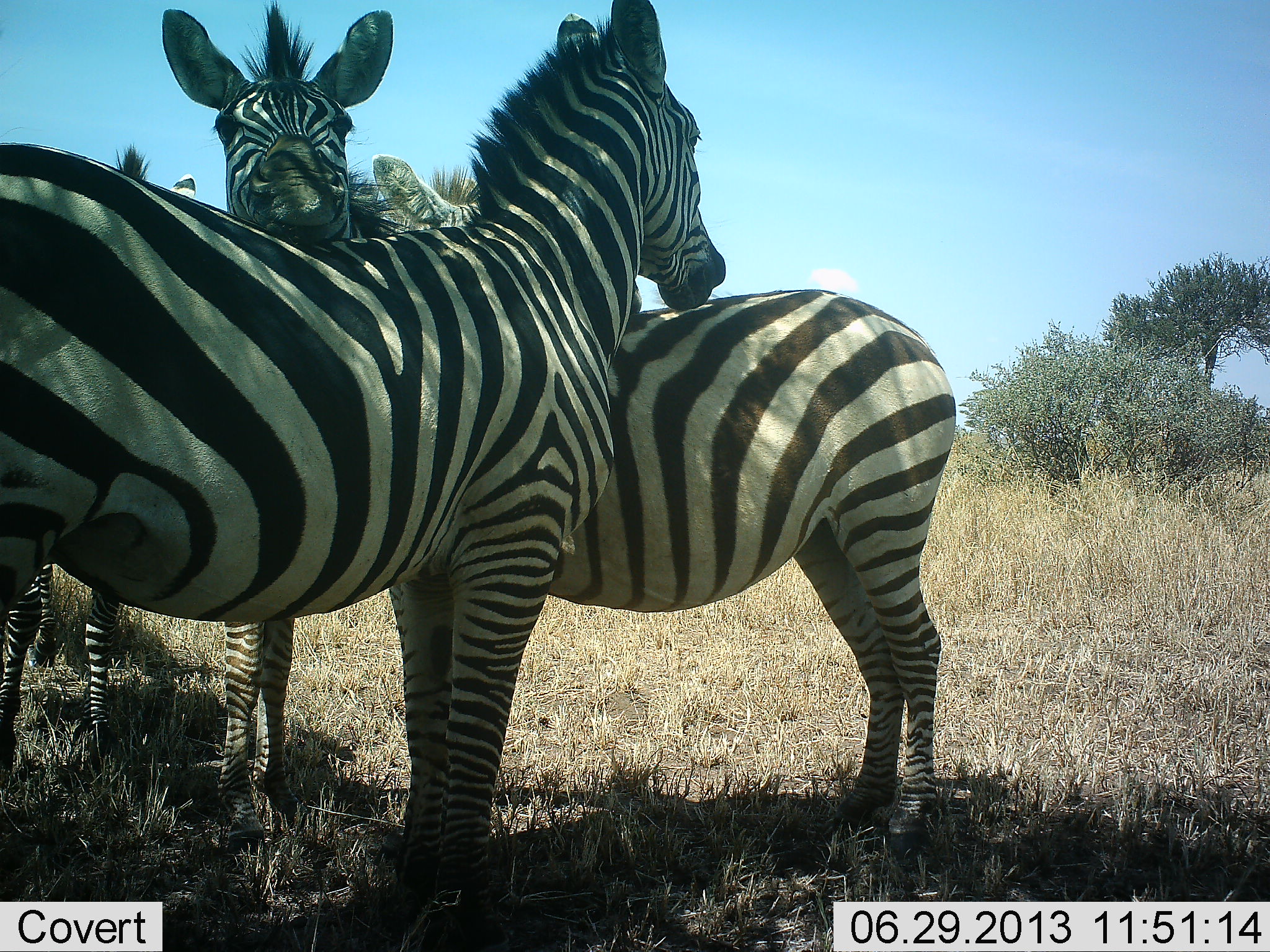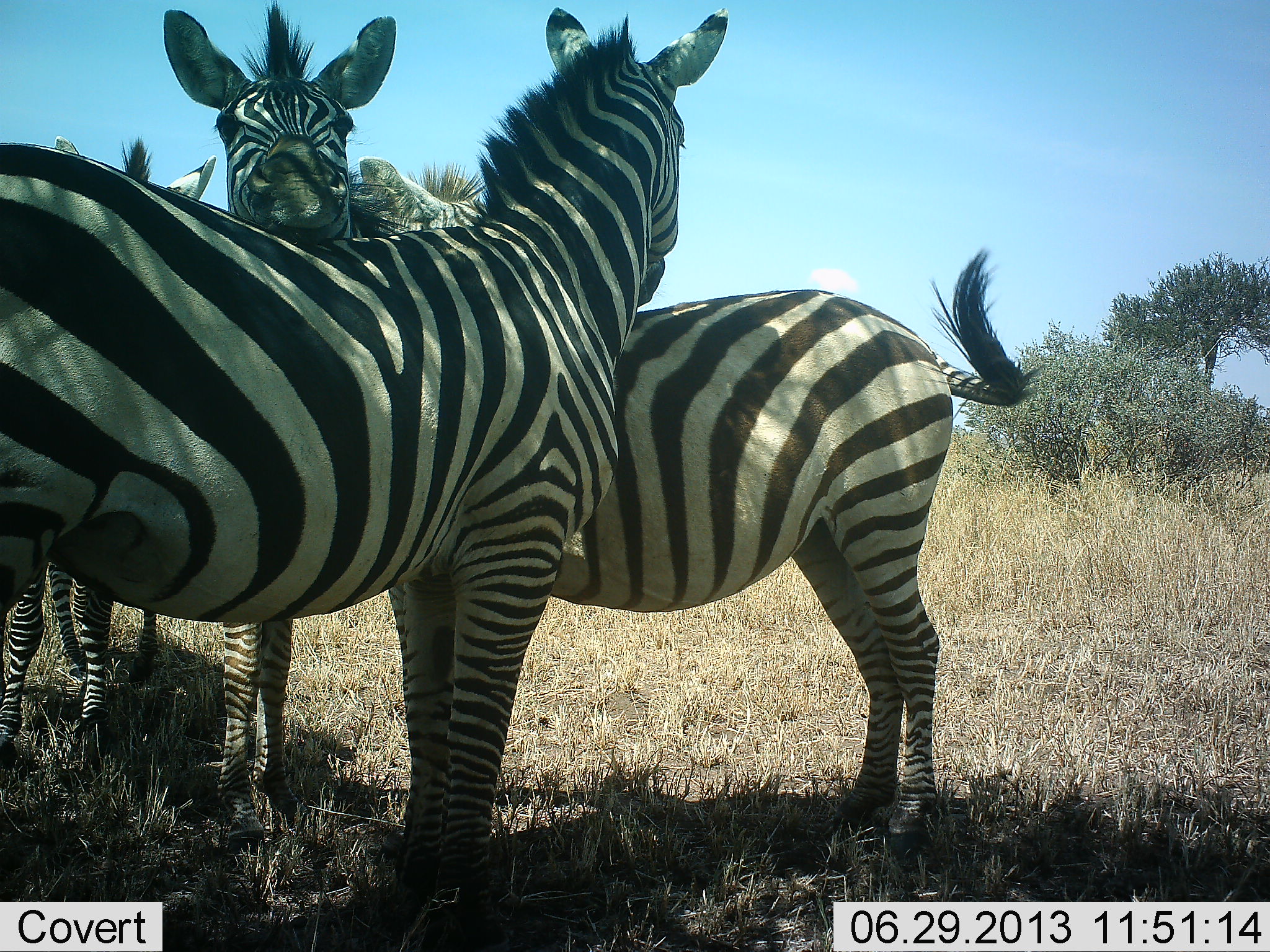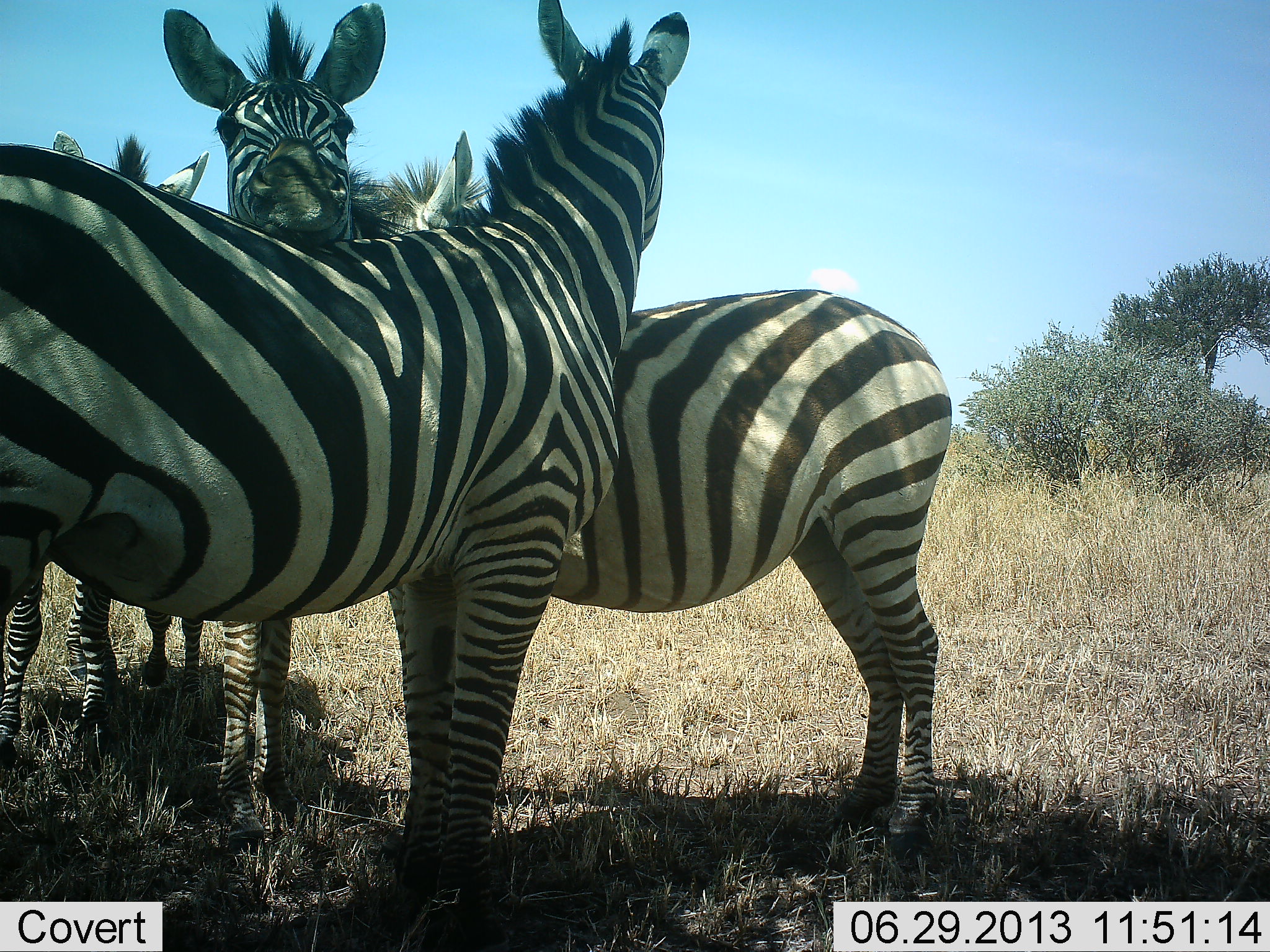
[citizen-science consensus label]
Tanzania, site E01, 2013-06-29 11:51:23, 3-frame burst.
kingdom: Animalia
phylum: Chordata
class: Mammalia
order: Perissodactyla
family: Equidae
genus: Equus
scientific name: Equus quagga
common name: plains zebra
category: zebra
Zebra (plains zebra) (Equus quagga), count 4. Behavior (volunteer vote fractions): standing 88%, resting 9%, moving 6%, interacting 56%. Young present (vote fraction): 6%. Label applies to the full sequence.